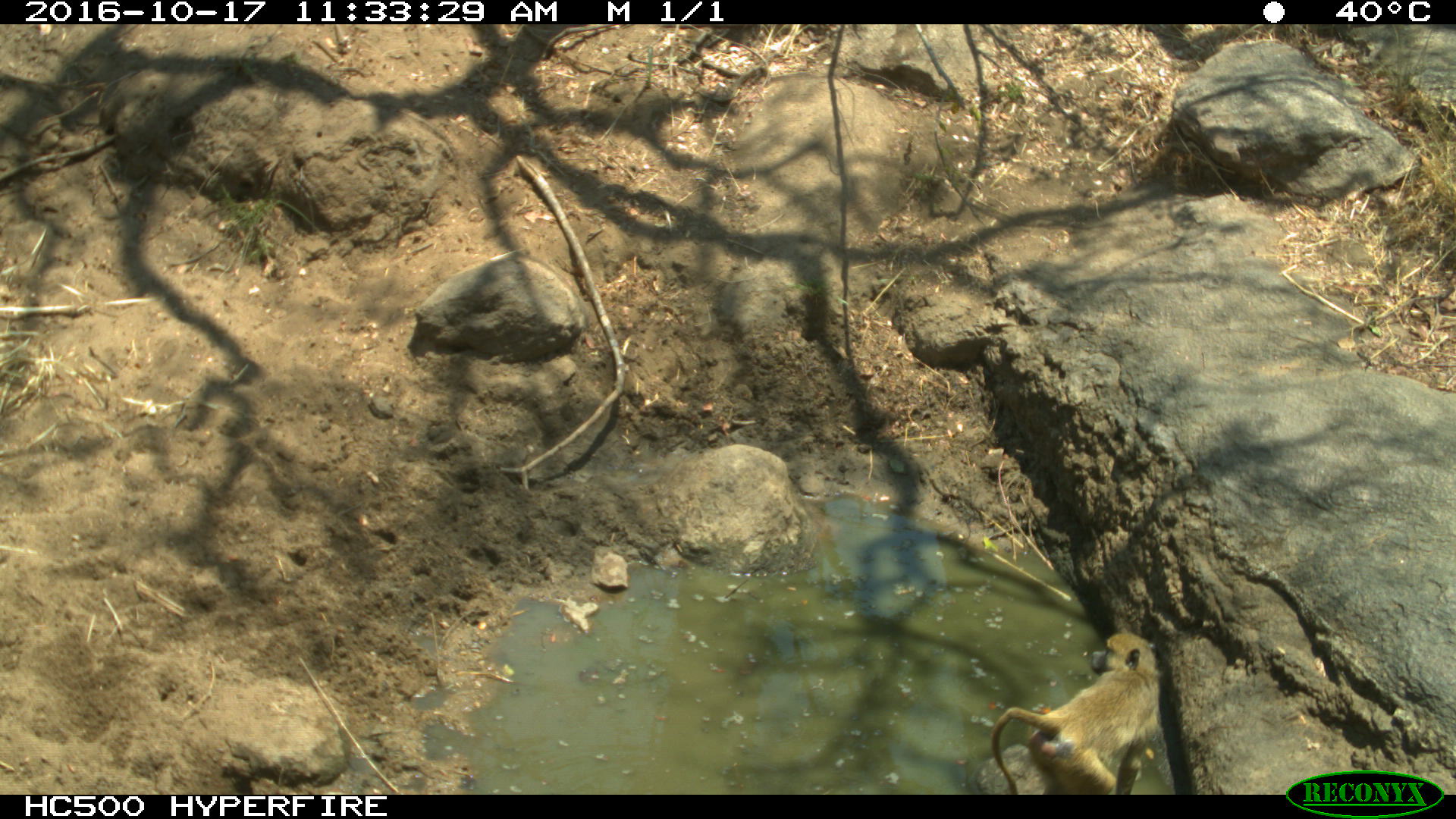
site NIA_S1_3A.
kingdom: Animalia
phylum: Chordata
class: Mammalia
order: Primates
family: Cercopithecidae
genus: Papio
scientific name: Papio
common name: baboon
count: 1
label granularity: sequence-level